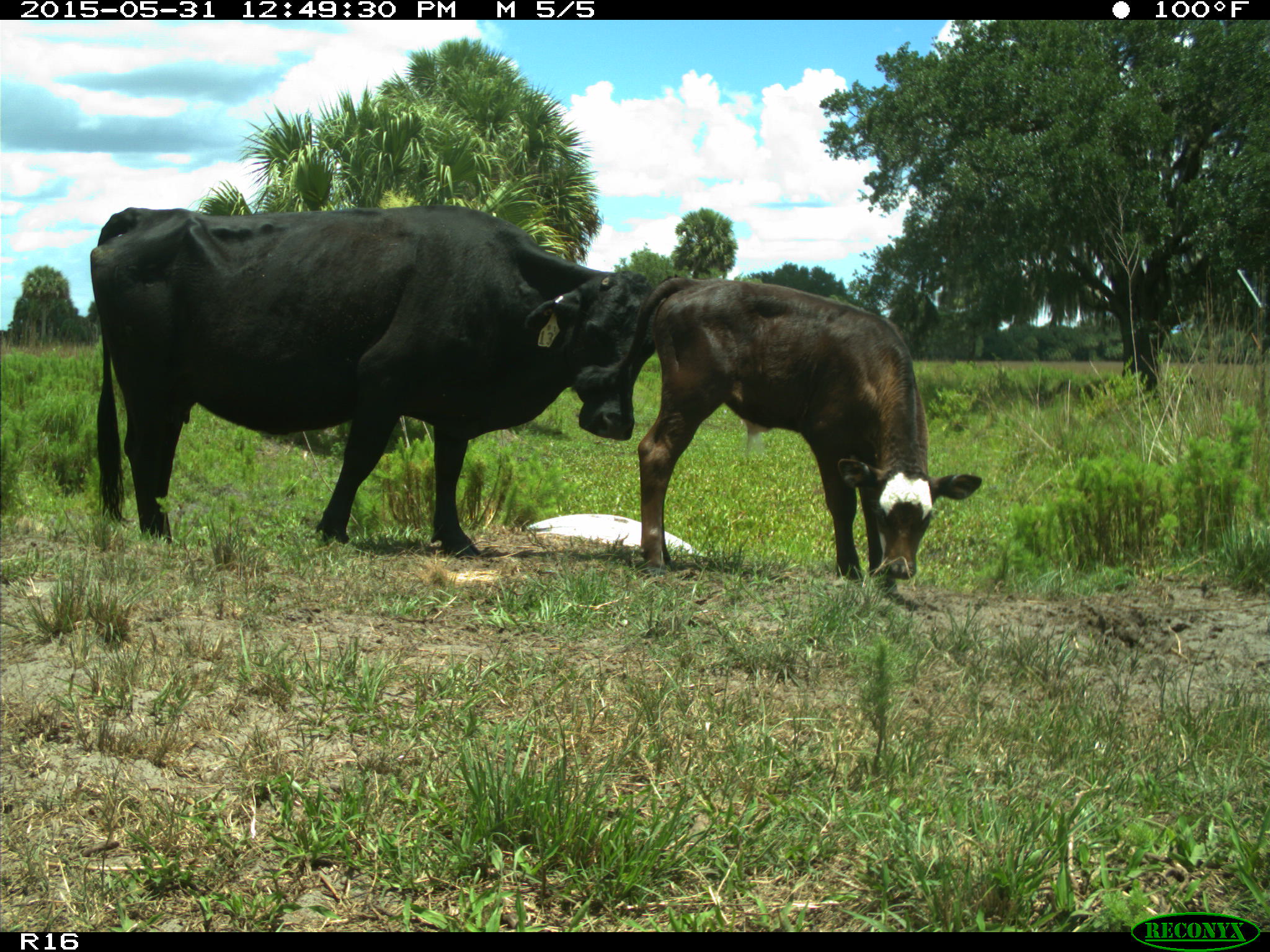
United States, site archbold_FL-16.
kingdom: Animalia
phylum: Chordata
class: Mammalia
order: Artiodactyla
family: Bovidae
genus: Bos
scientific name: Bos taurus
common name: domestic cow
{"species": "Bos taurus (domestic cow)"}